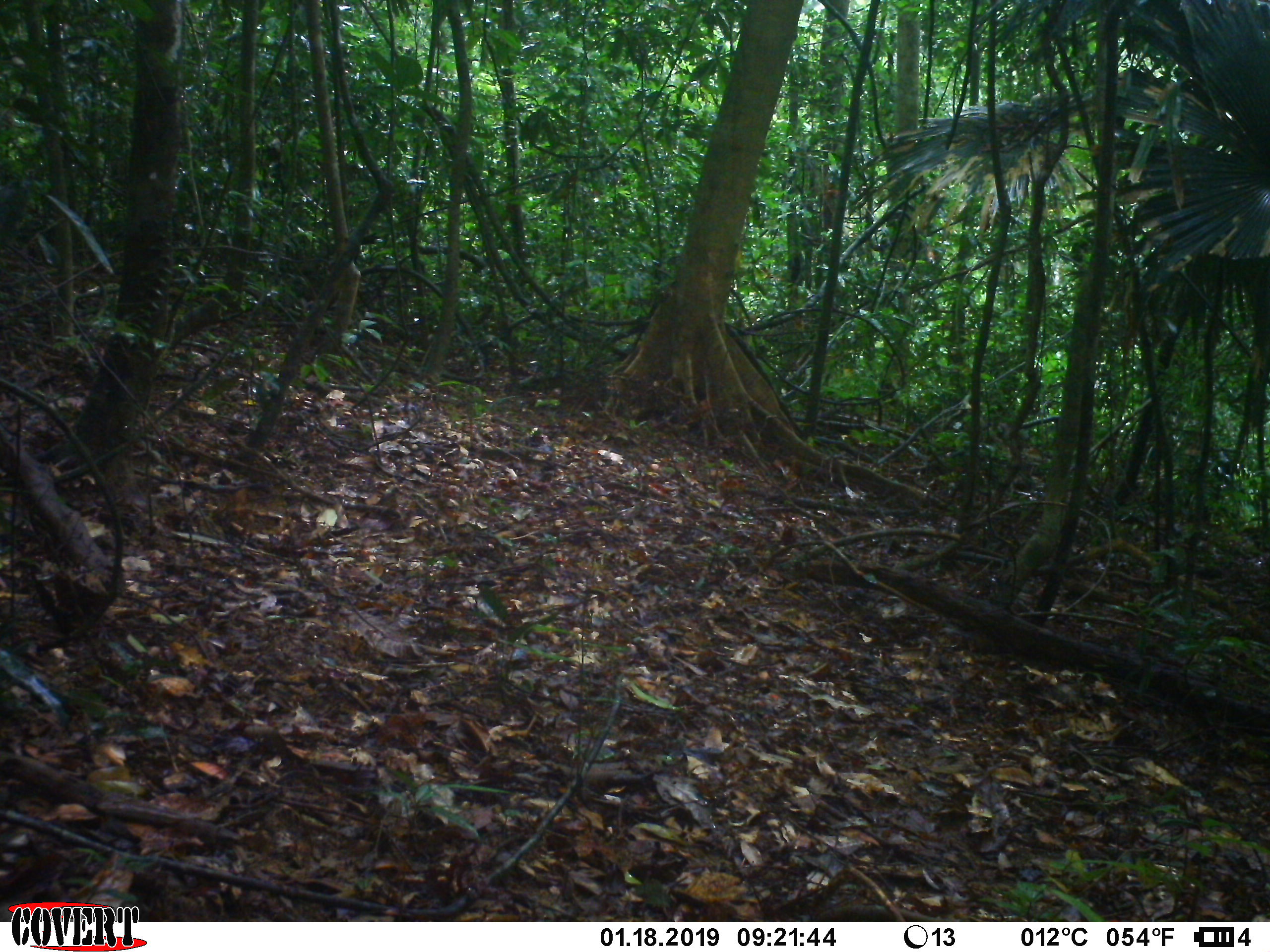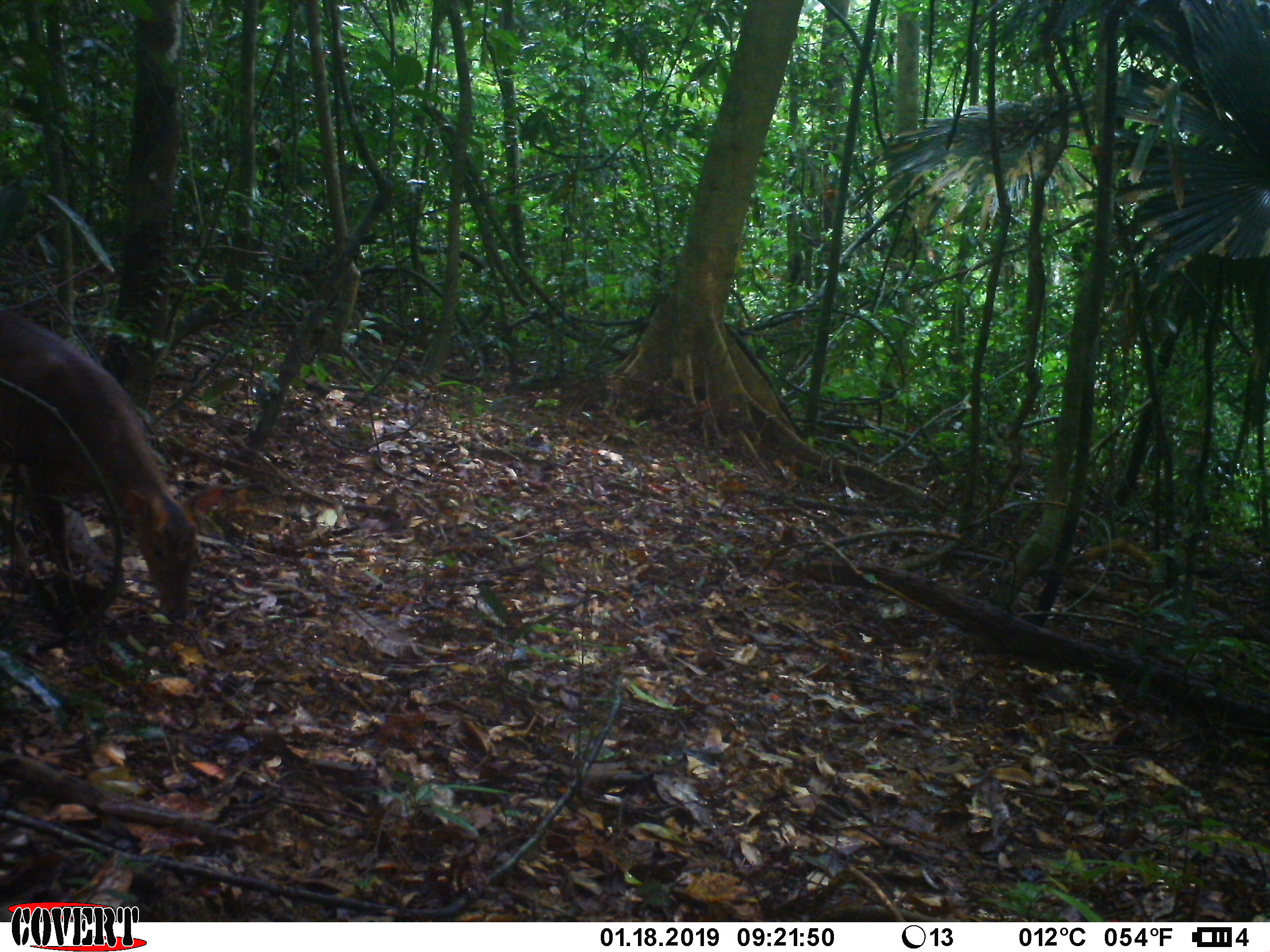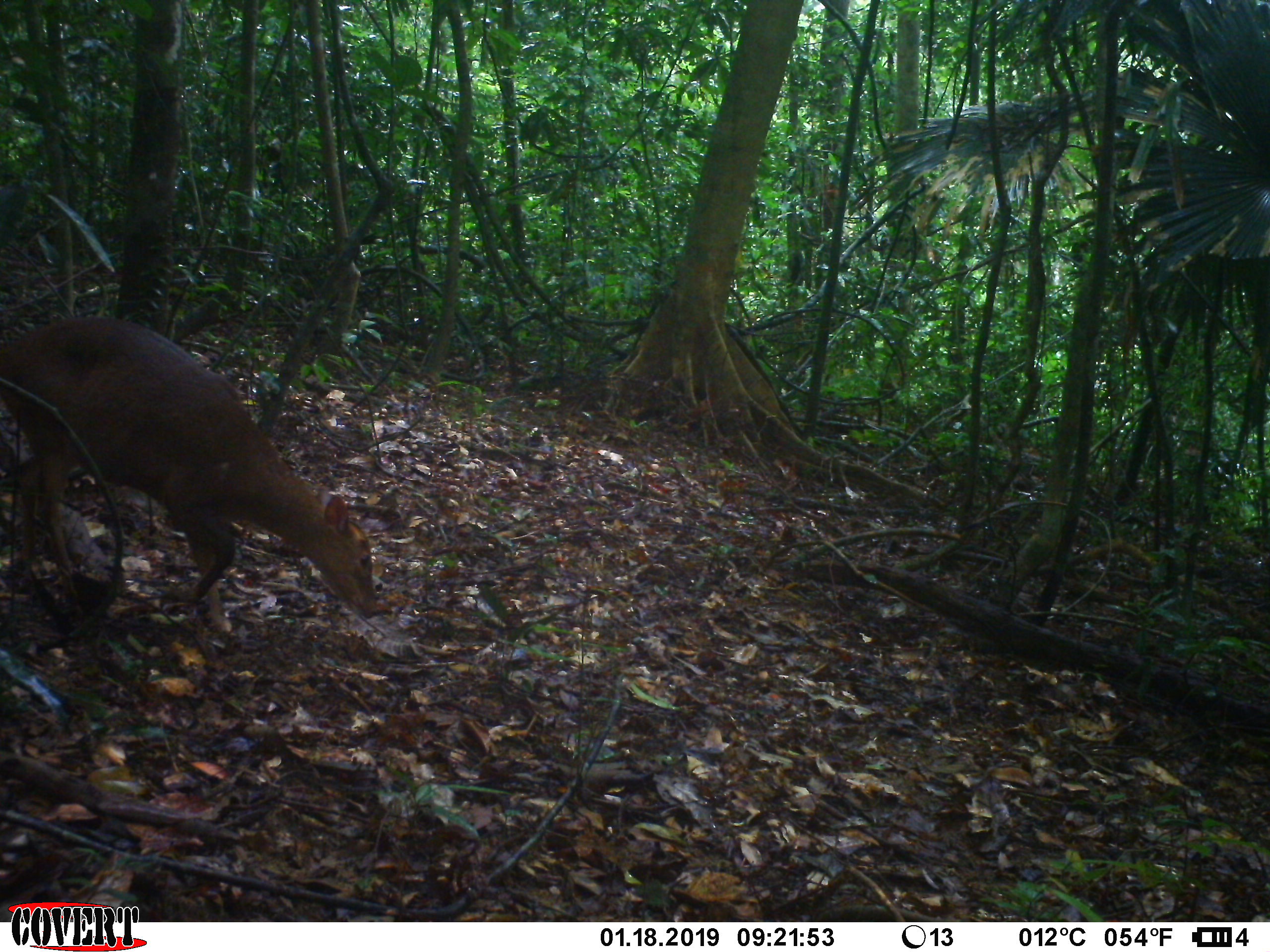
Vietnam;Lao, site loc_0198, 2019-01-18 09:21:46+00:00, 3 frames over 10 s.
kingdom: Animalia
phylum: Chordata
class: Mammalia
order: Artiodactyla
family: Cervidae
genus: Muntiacus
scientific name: Muntiacus vuquangensis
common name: large-antlered muntjac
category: large antlered muntjac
Large antlered muntjac (large-antlered muntjac) (Muntiacus vuquangensis). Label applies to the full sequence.